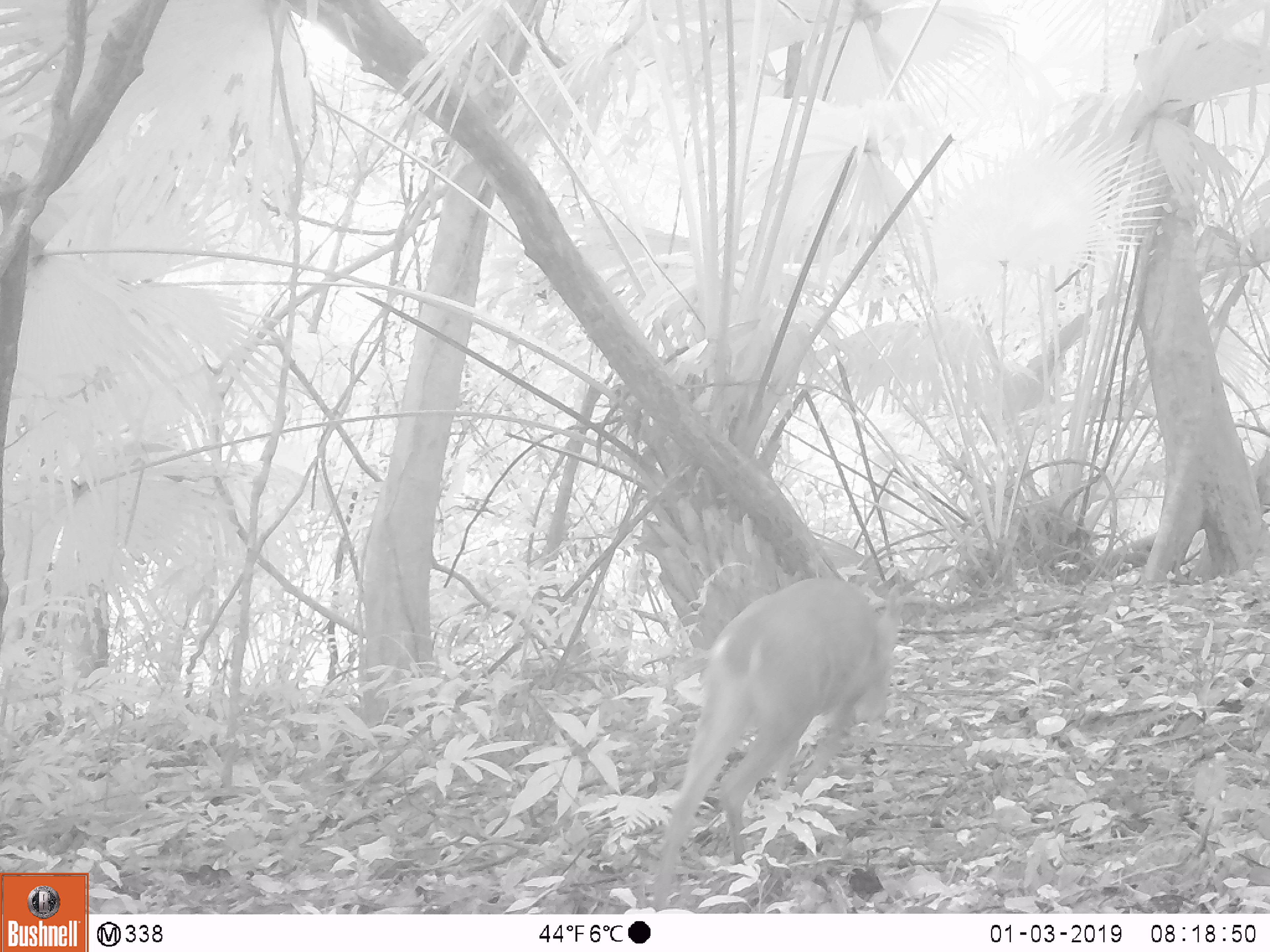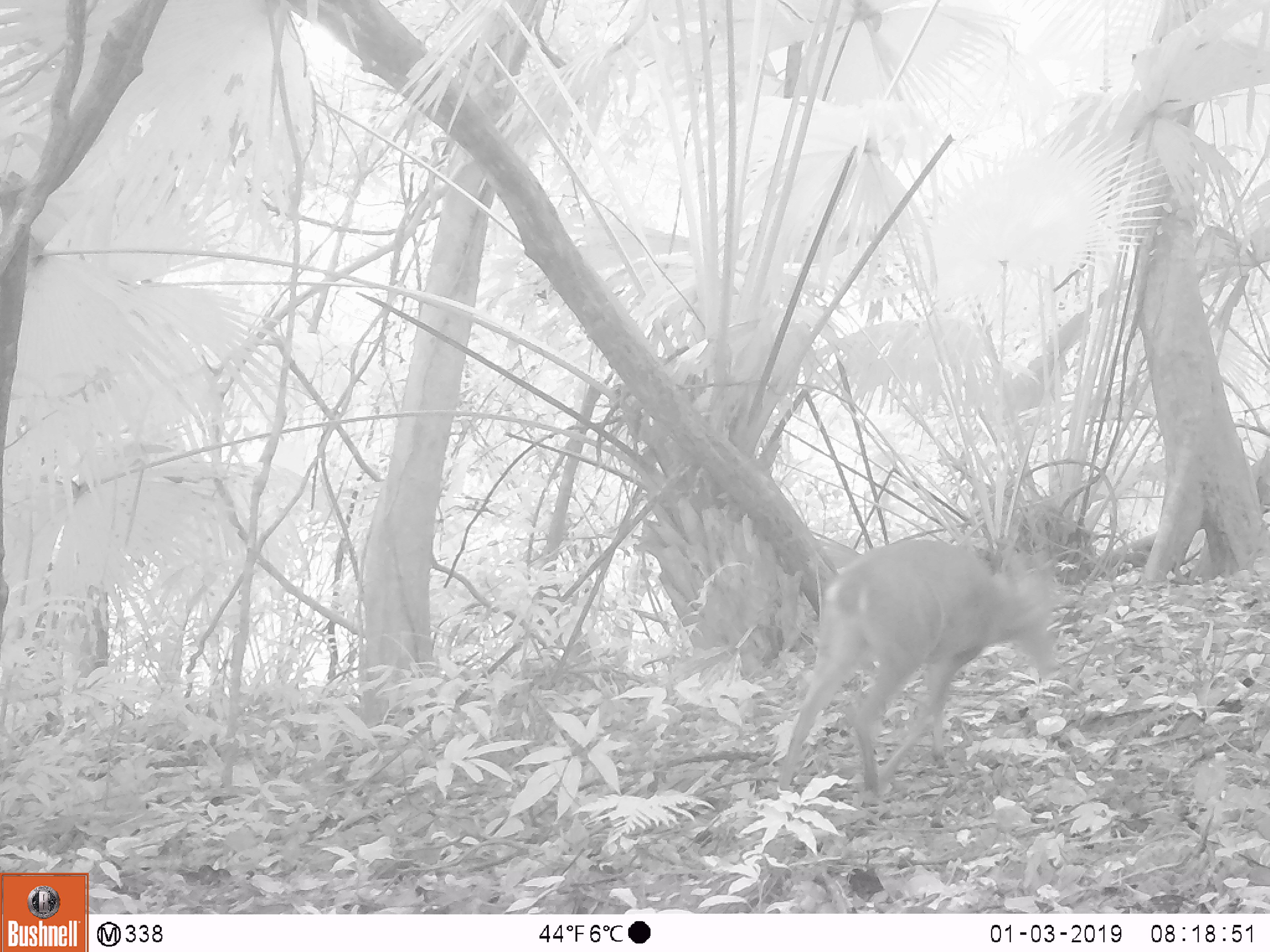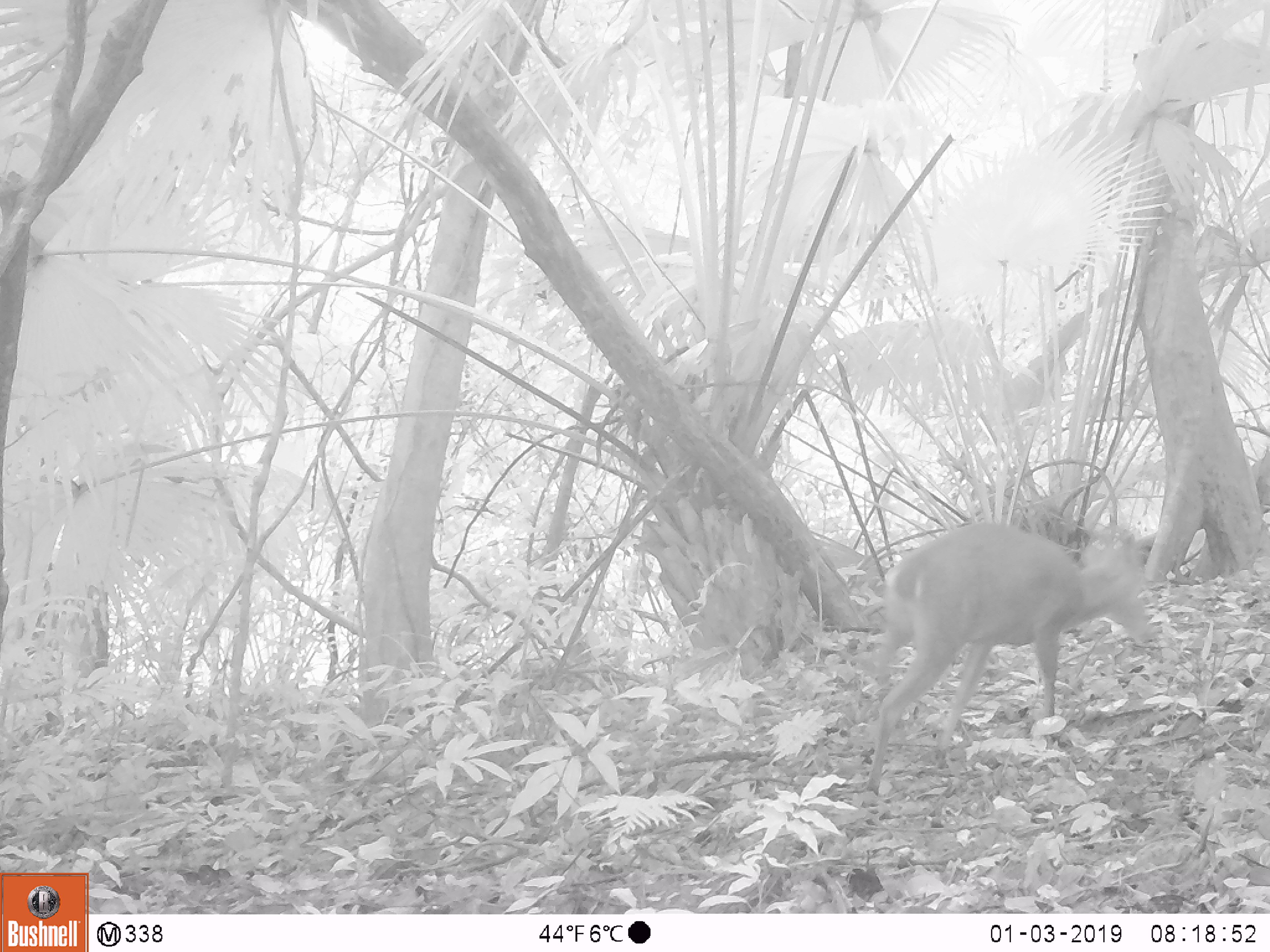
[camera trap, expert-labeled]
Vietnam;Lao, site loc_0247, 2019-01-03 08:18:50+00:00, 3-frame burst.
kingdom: Animalia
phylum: Chordata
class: Mammalia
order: Artiodactyla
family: Cervidae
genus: Muntiacus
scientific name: Muntiacus vuquangensis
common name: large-antlered muntjac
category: large antlered muntjac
Large antlered muntjac (large-antlered muntjac) (Muntiacus vuquangensis). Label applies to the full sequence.